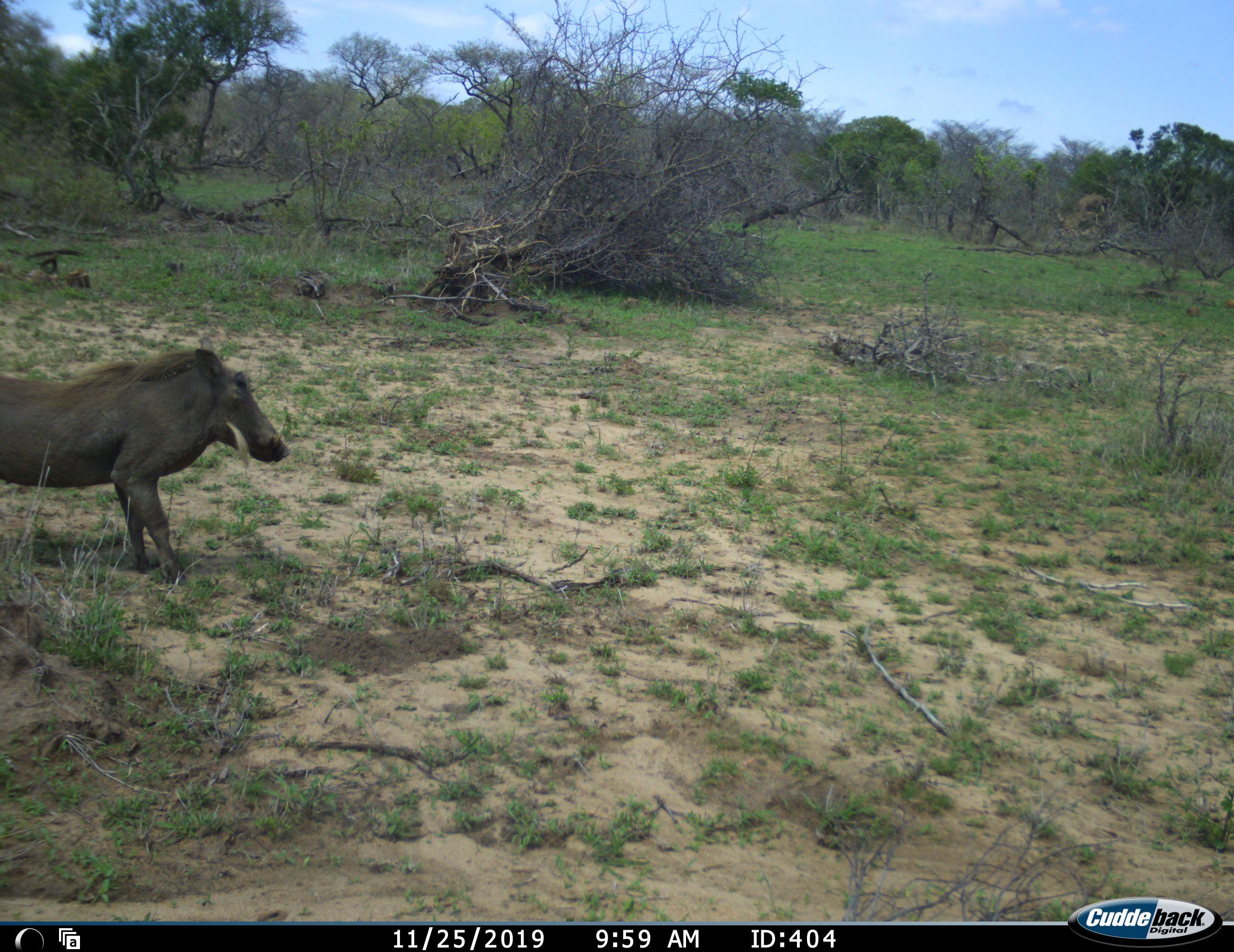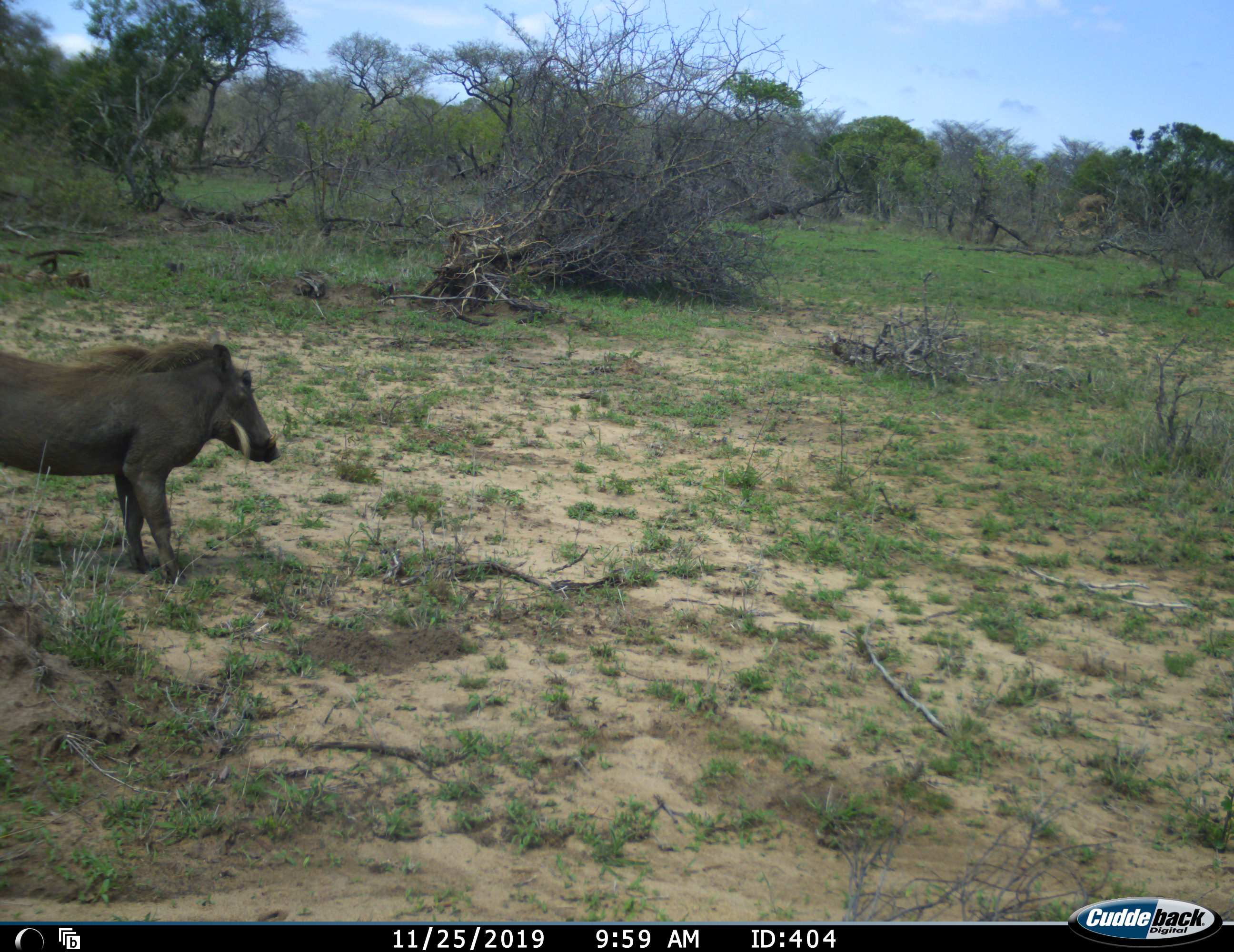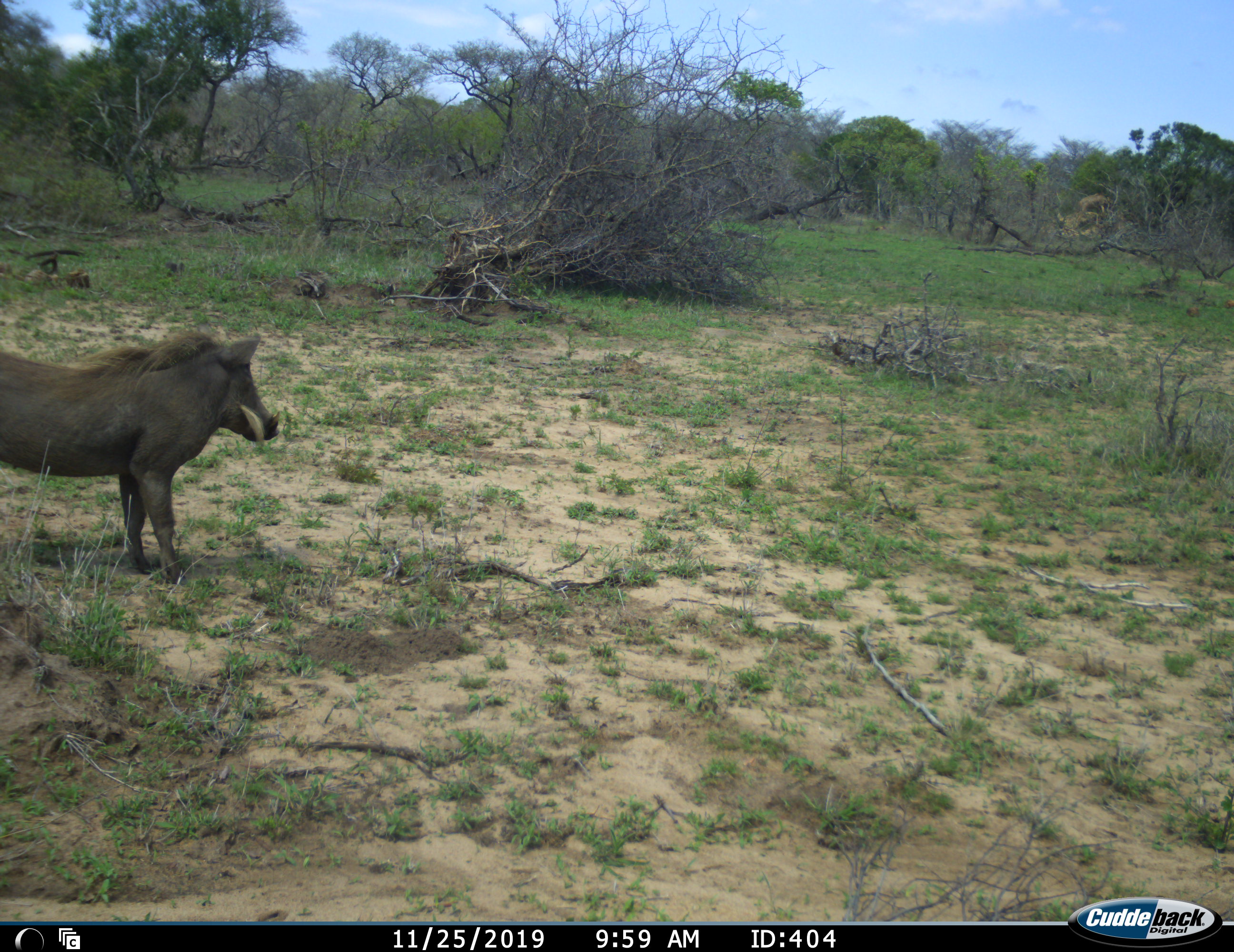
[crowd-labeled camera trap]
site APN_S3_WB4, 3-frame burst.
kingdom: Animalia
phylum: Chordata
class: Mammalia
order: Artiodactyla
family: Suidae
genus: Phacochoerus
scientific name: Phacochoerus africanus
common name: warthog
Warthog (Phacochoerus africanus), count 1. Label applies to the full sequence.